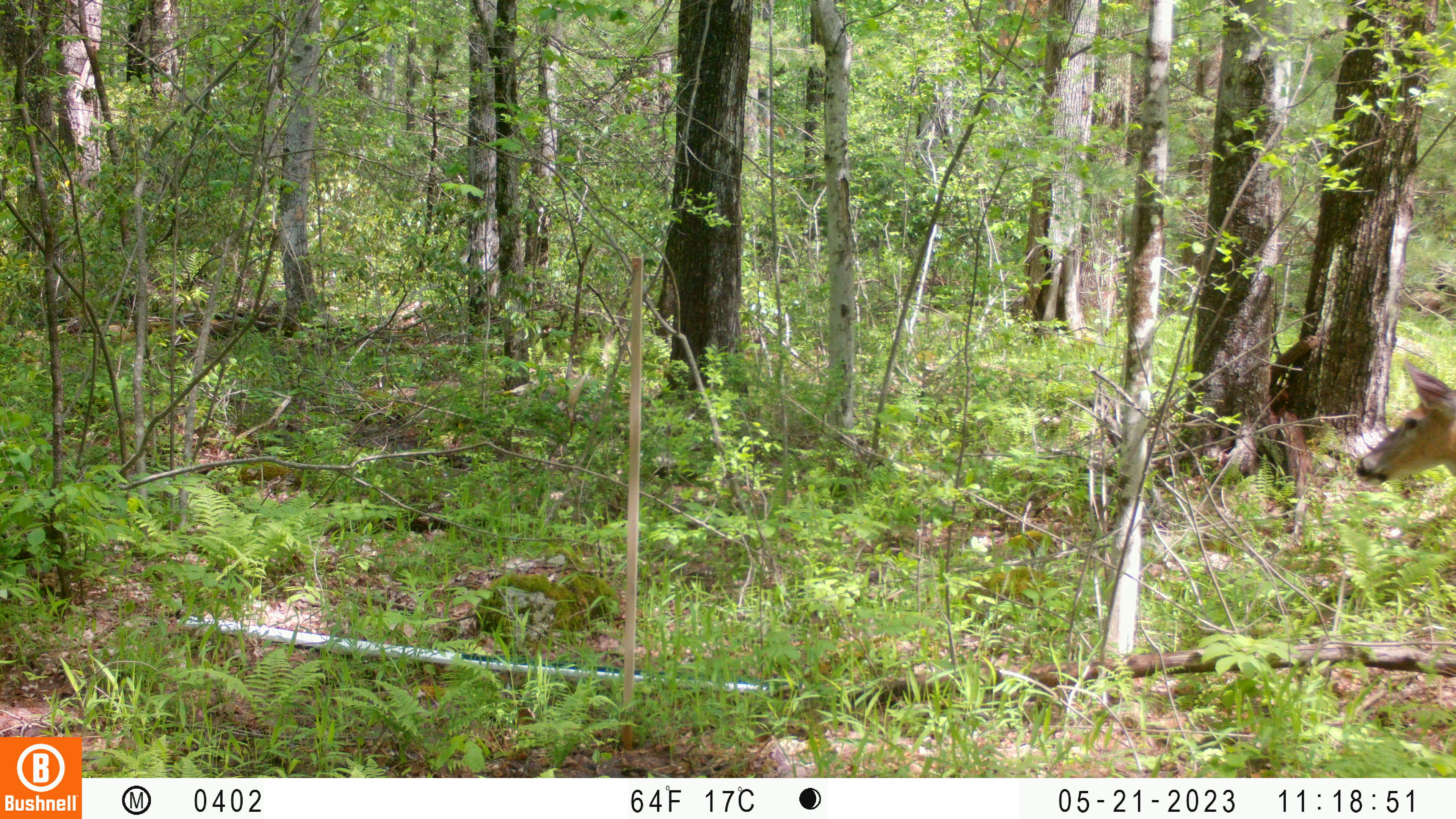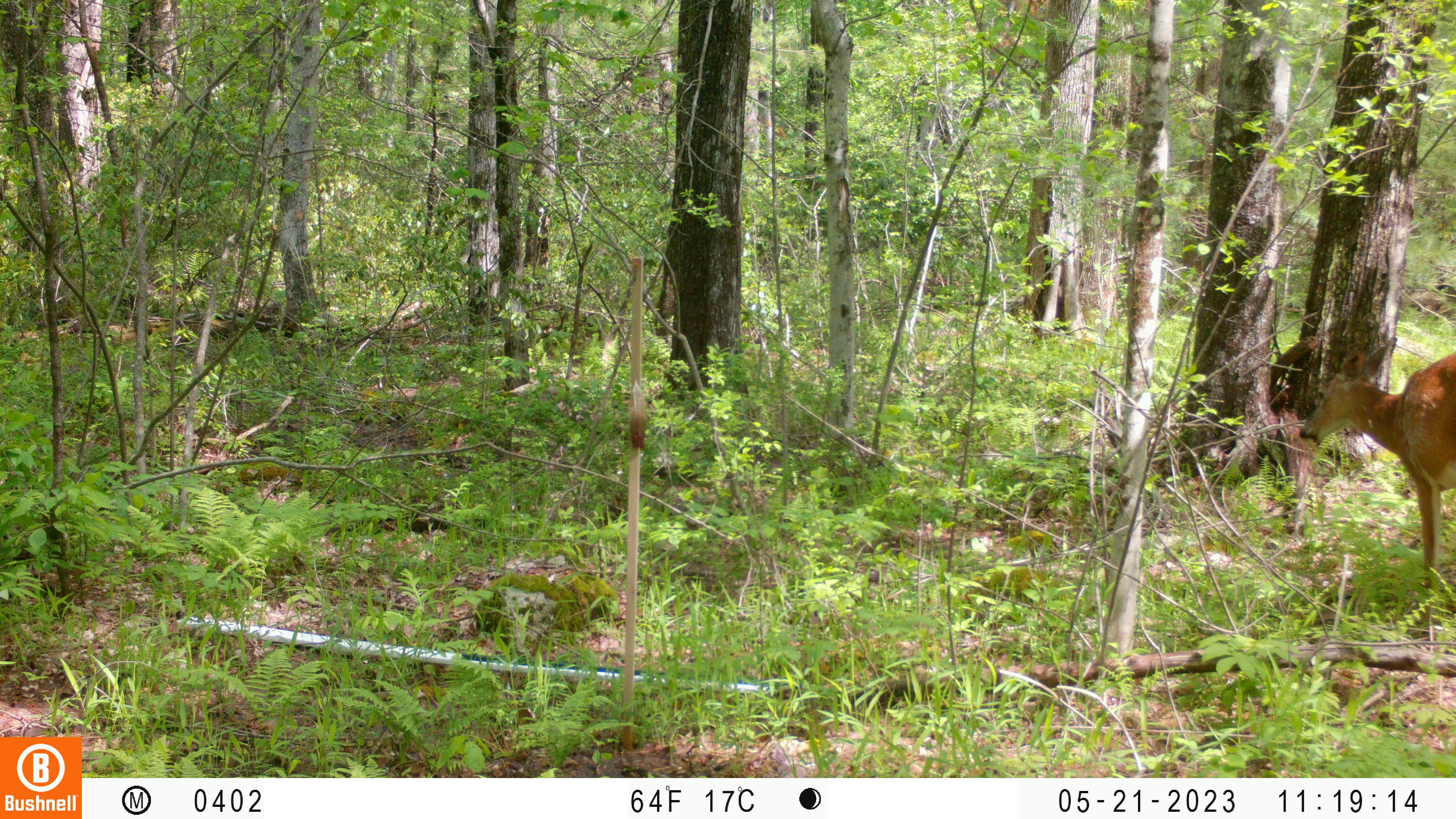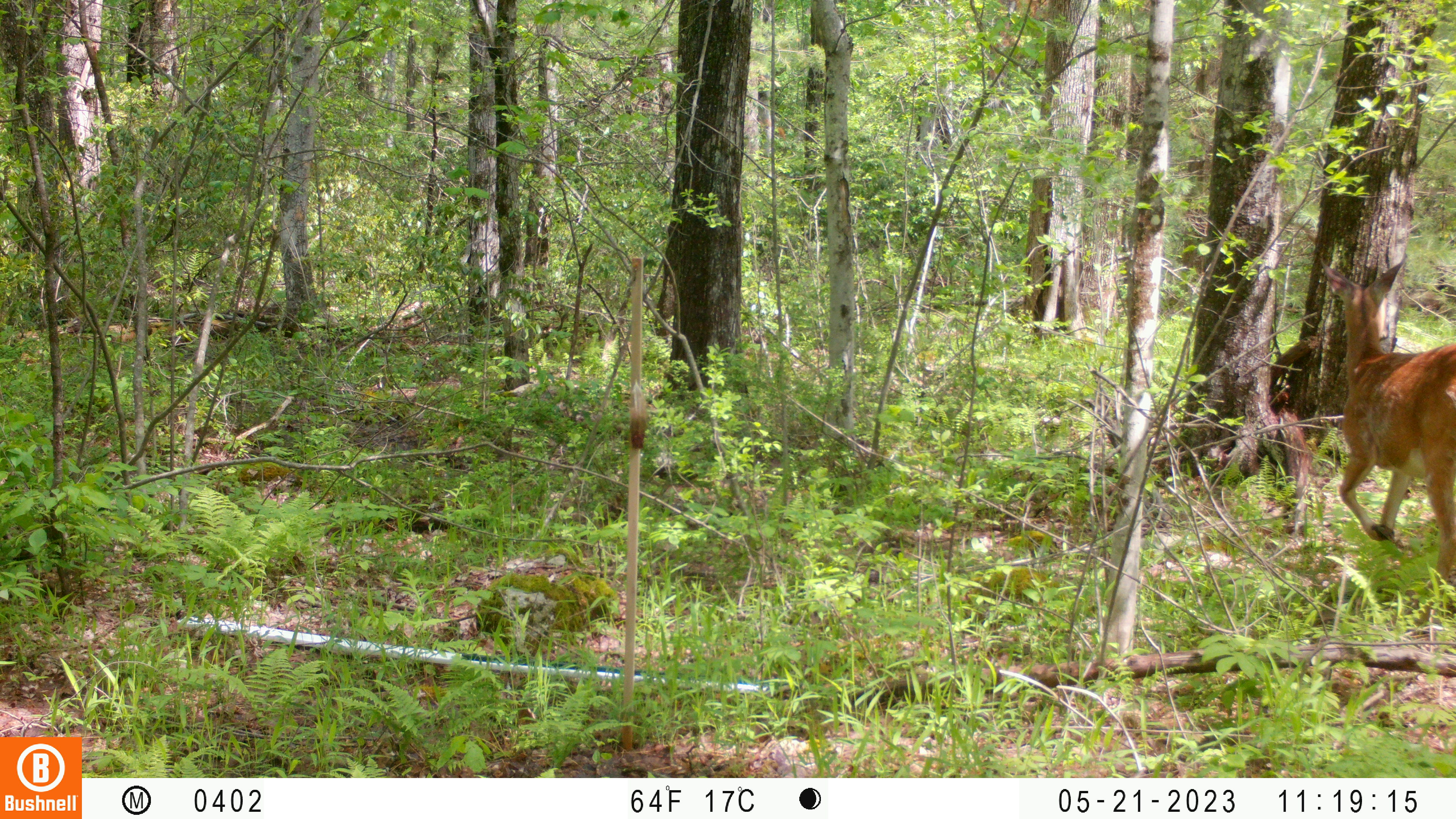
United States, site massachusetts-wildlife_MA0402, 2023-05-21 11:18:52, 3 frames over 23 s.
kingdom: Animalia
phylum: Chordata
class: Mammalia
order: Artiodactyla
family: Cervidae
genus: Odocoileus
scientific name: Odocoileus virginianus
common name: white-tailed deer